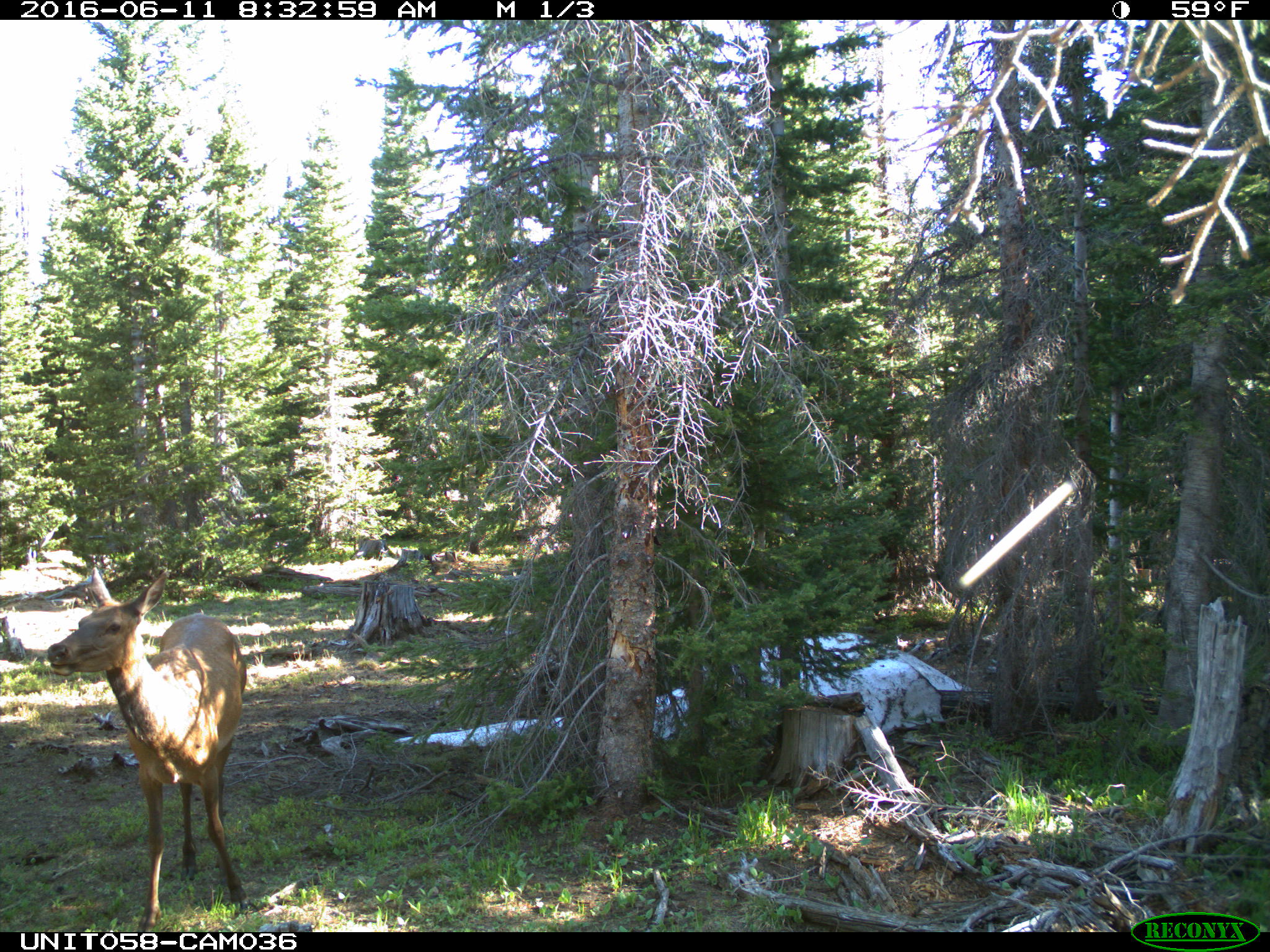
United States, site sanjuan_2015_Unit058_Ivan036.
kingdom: Animalia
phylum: Chordata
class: Mammalia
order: Artiodactyla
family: Cervidae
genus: Cervus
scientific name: Cervus elaphus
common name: red deer